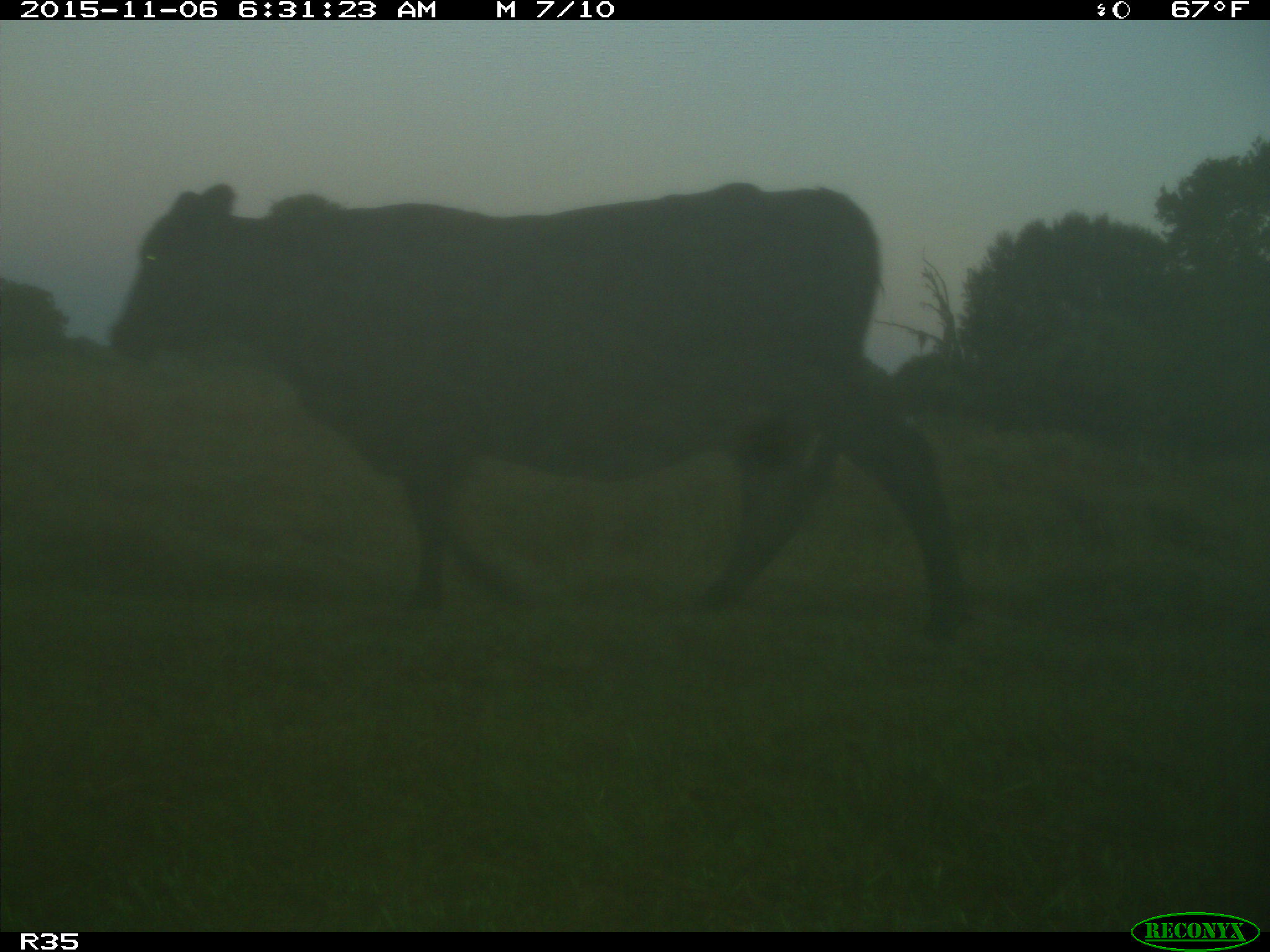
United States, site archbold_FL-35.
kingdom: Animalia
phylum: Chordata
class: Mammalia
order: Artiodactyla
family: Bovidae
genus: Bos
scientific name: Bos taurus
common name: domestic cow